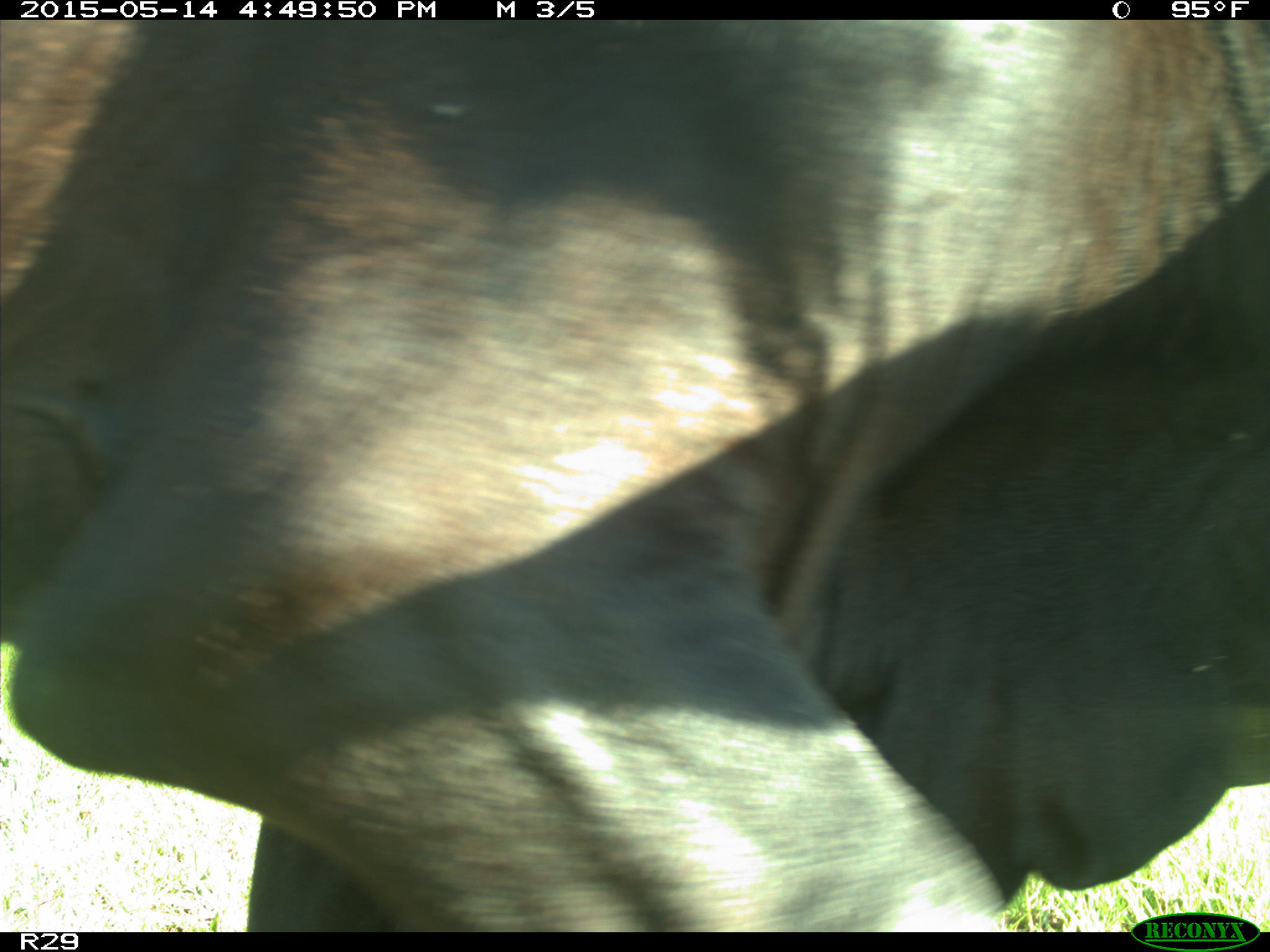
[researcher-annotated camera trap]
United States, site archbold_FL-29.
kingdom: Animalia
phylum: Chordata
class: Mammalia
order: Artiodactyla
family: Bovidae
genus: Bos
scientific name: Bos taurus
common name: domestic cow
Bos taurus (domestic cow).